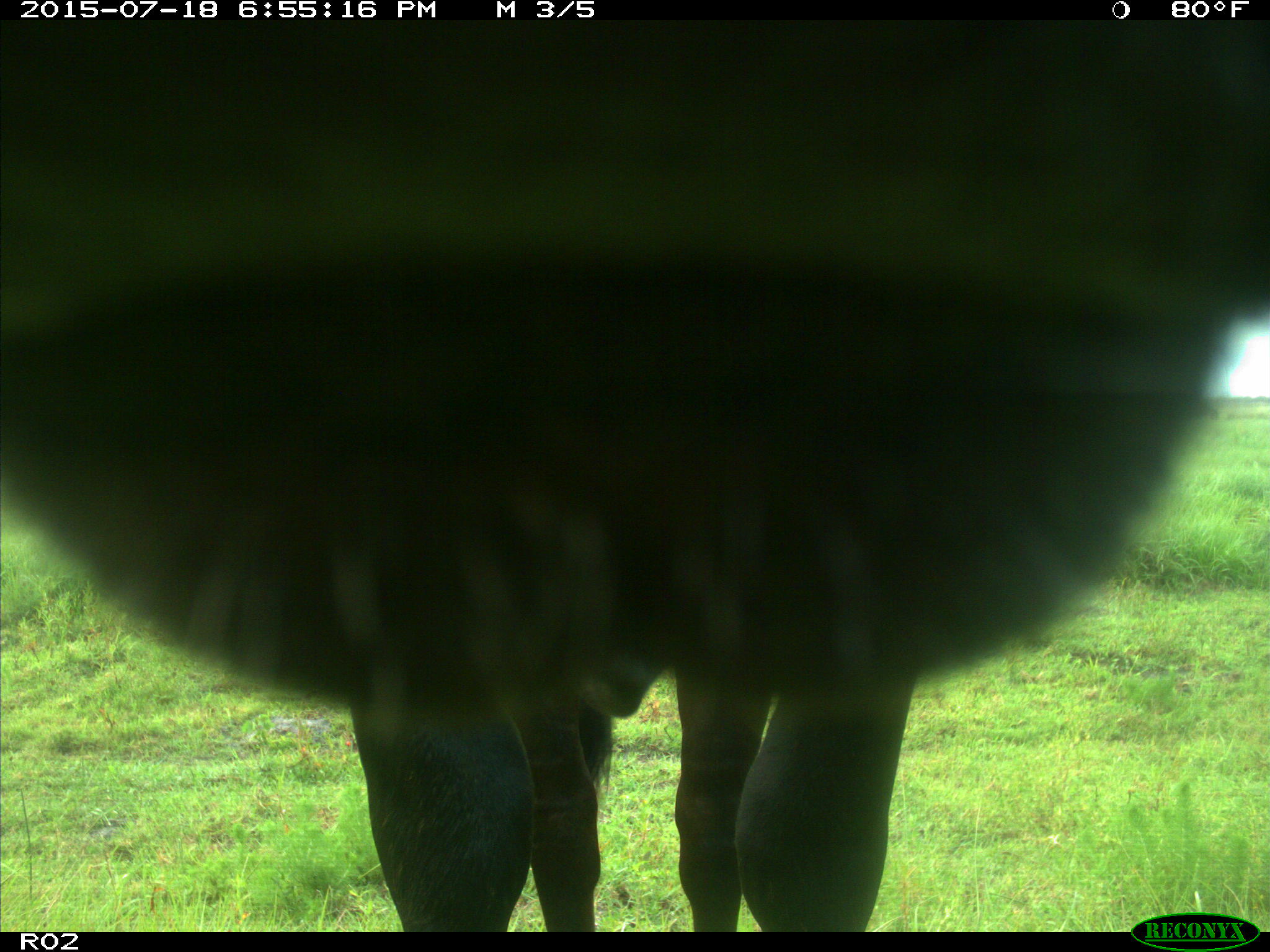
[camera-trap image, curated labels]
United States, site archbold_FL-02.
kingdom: Animalia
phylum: Chordata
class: Mammalia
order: Artiodactyla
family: Bovidae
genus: Bos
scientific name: Bos taurus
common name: domestic cow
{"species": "Bos taurus (domestic cow)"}